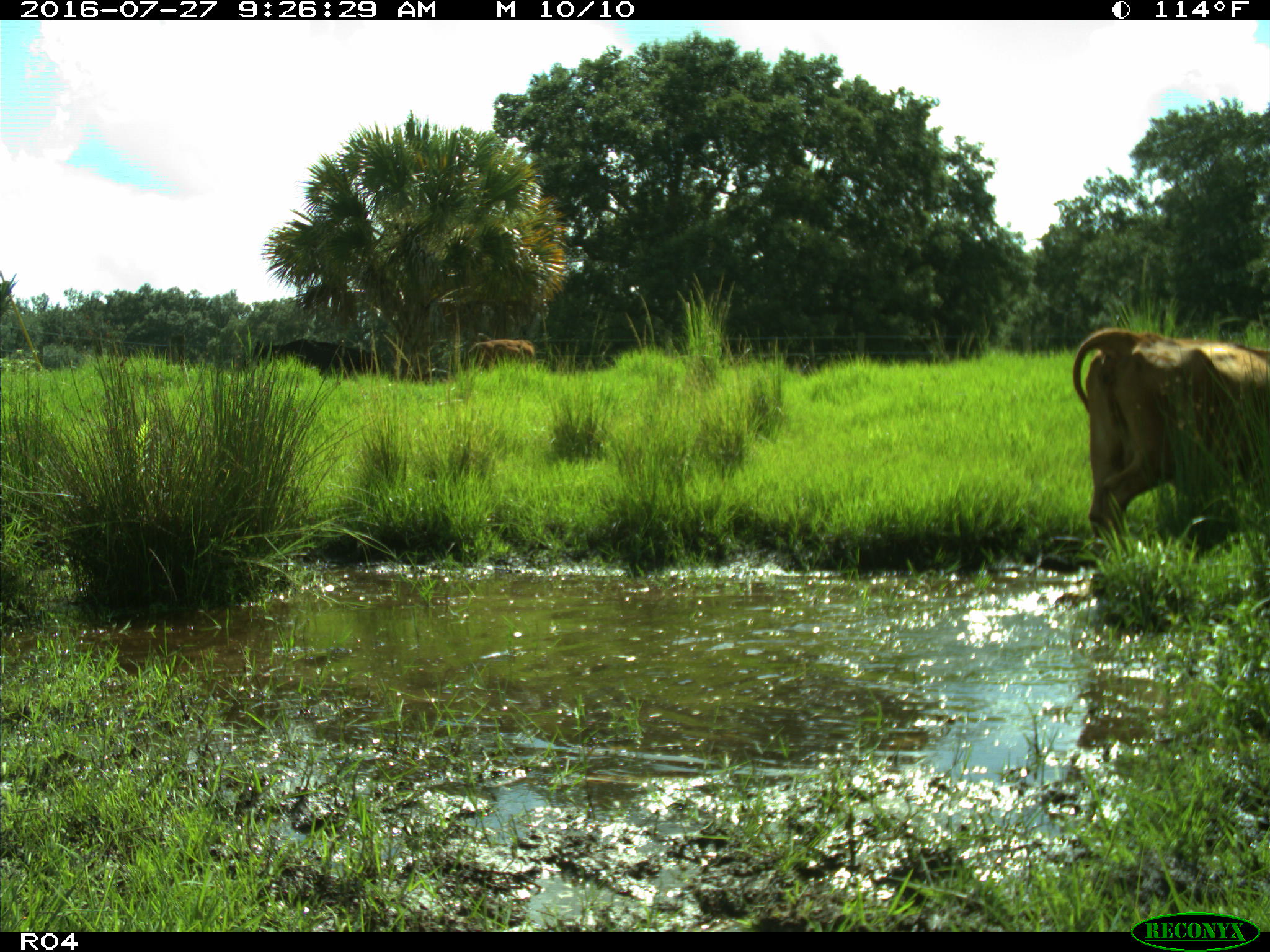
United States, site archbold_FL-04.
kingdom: Animalia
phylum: Chordata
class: Mammalia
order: Artiodactyla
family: Bovidae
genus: Bos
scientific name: Bos taurus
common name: domestic cow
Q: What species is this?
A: Bos taurus (domestic cow).